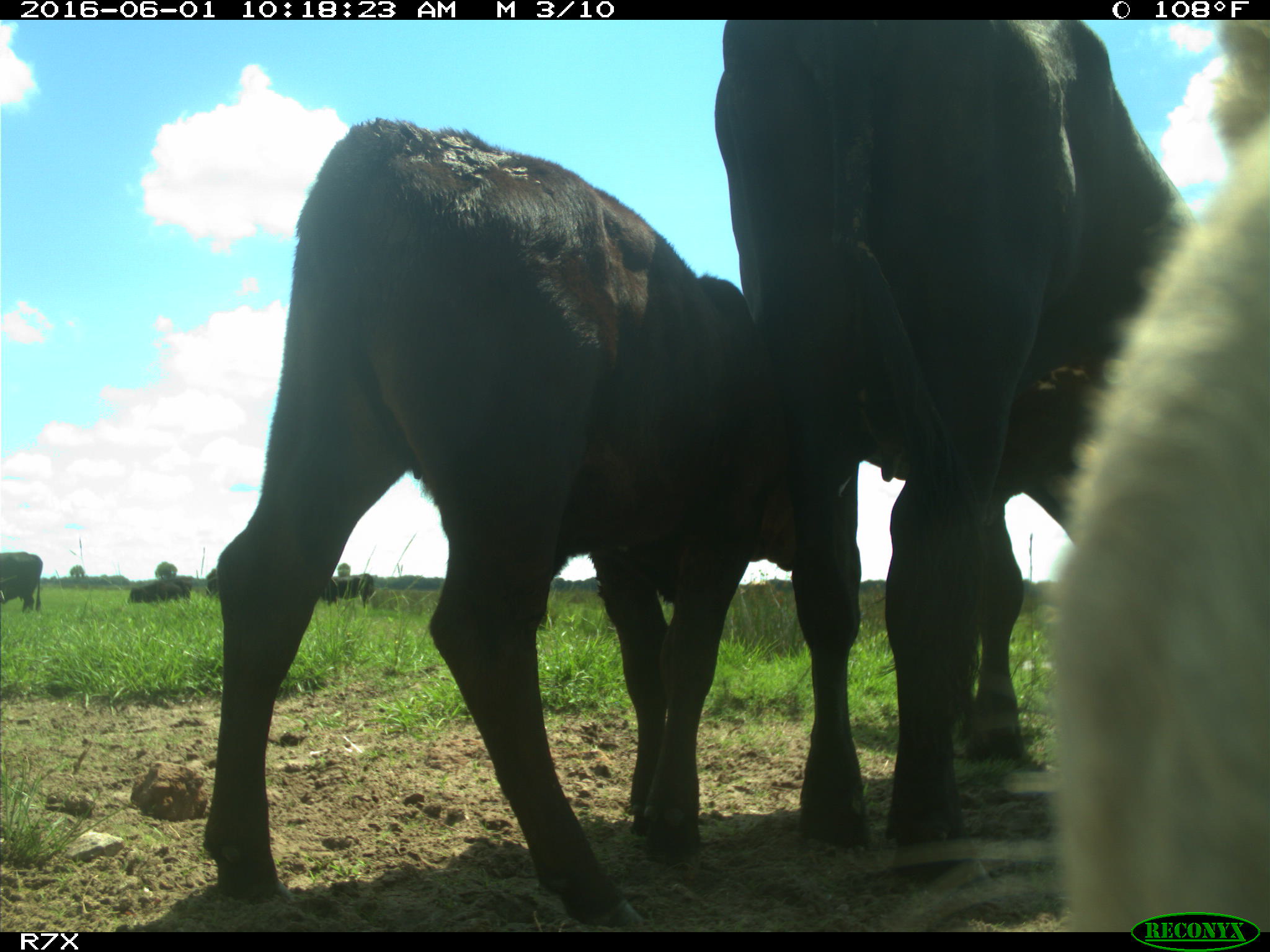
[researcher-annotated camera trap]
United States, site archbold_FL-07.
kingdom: Animalia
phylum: Chordata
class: Mammalia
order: Artiodactyla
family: Bovidae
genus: Bos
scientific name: Bos taurus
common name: domestic cow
Bos taurus (domestic cow).